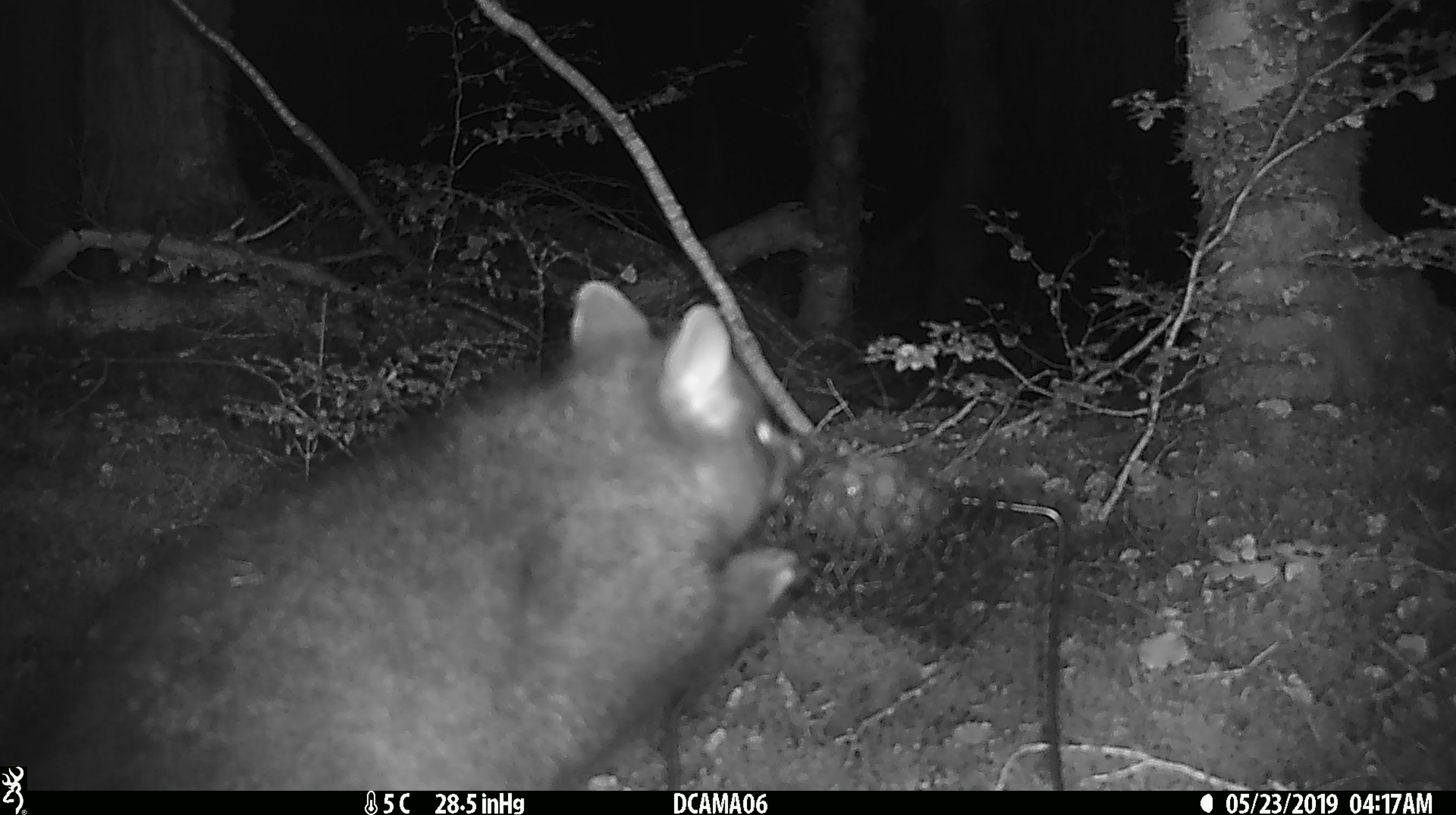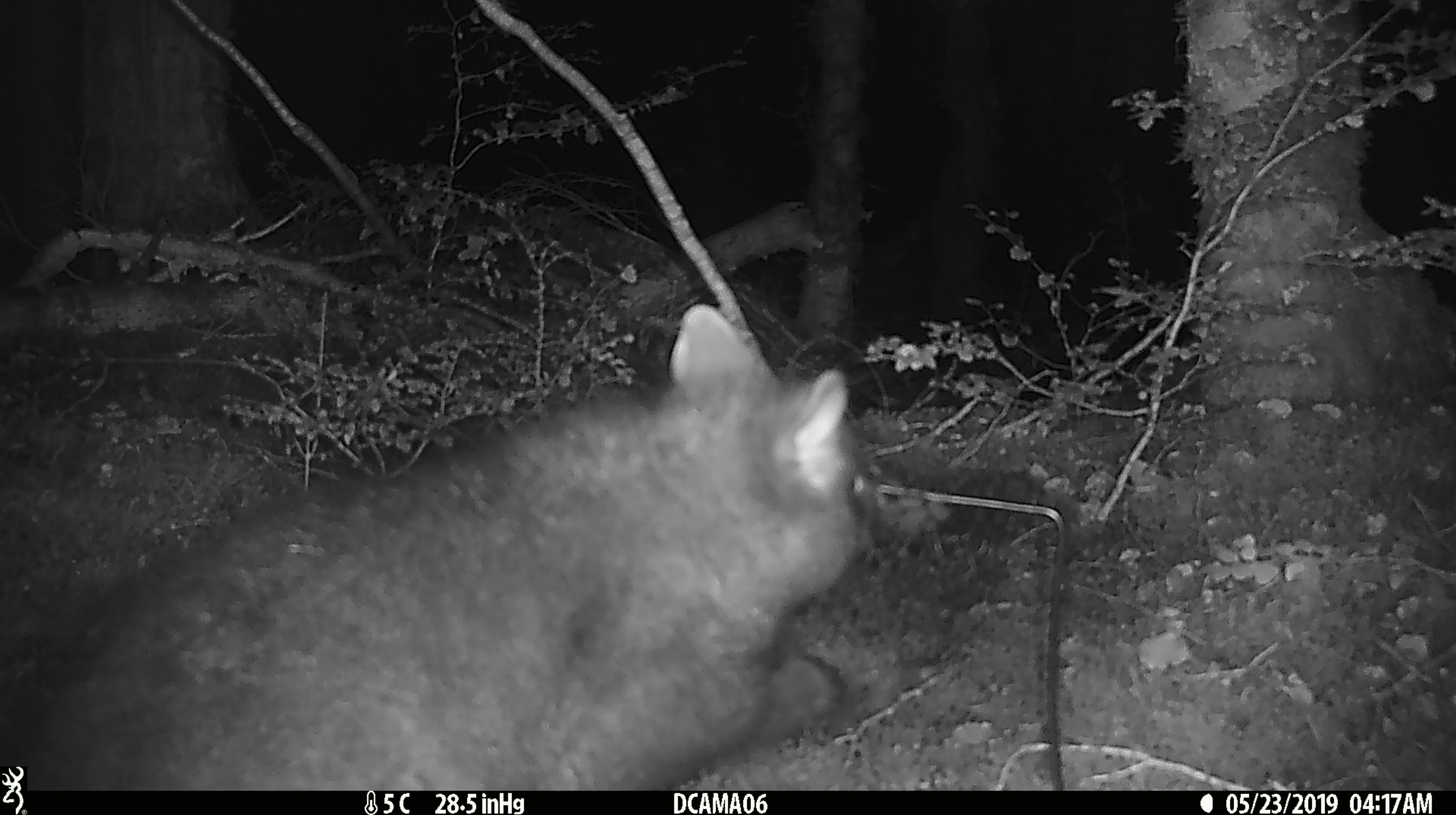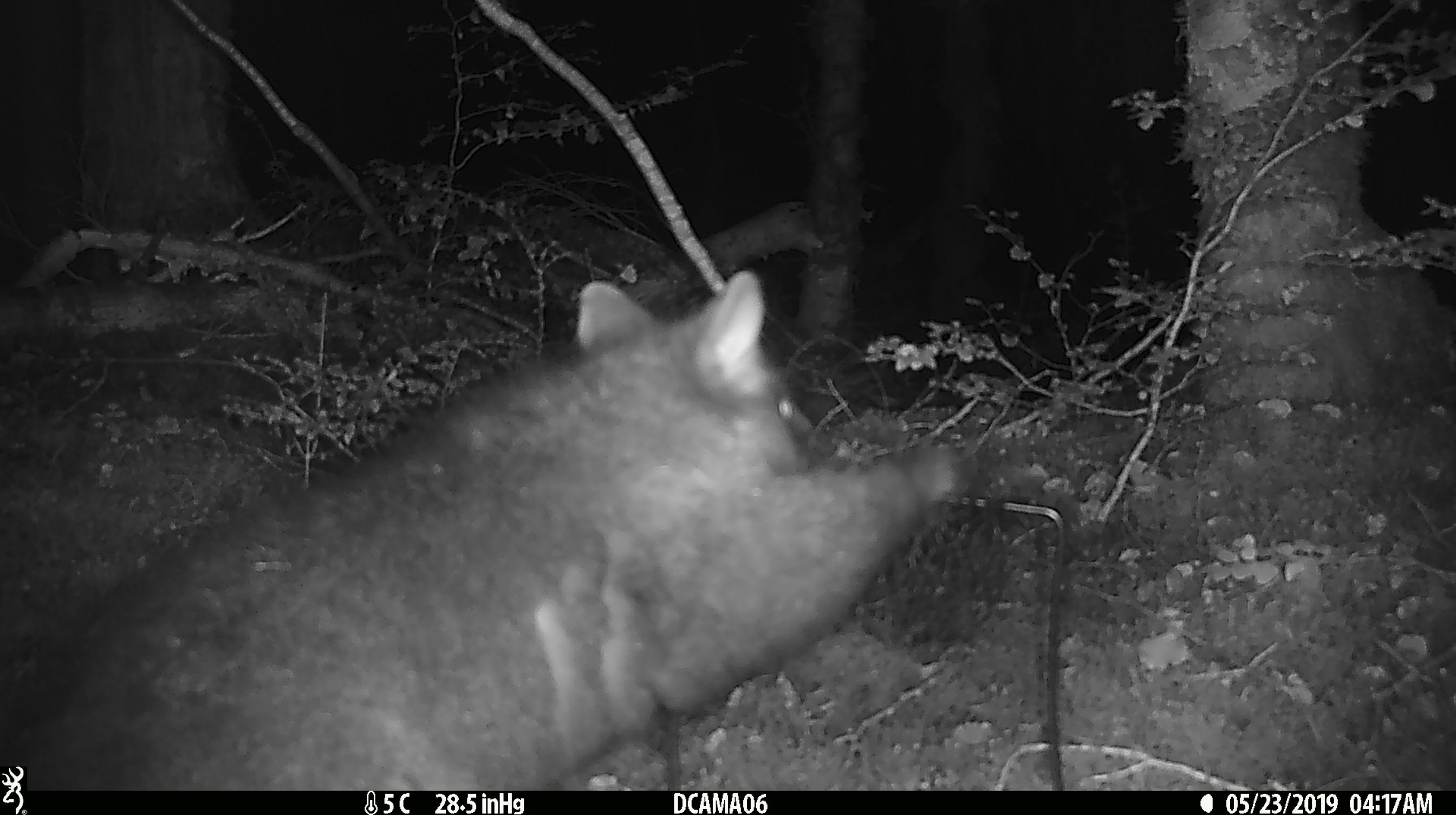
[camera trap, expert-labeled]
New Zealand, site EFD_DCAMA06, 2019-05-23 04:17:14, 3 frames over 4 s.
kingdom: Animalia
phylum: Chordata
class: Mammalia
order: Diprotodontia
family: Phalangeridae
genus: Trichosurus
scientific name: Trichosurus vulpecula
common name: common brushtail possum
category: possum